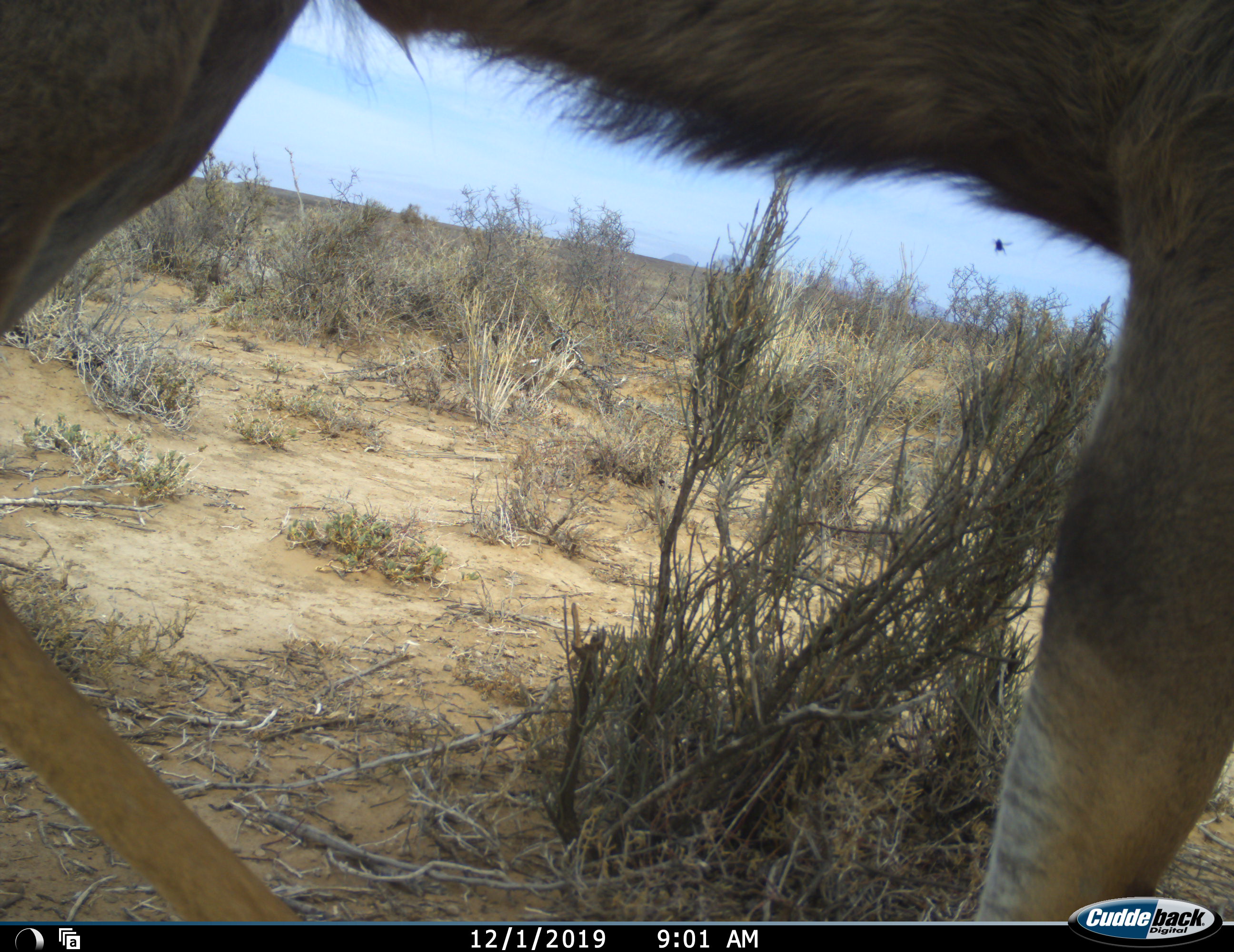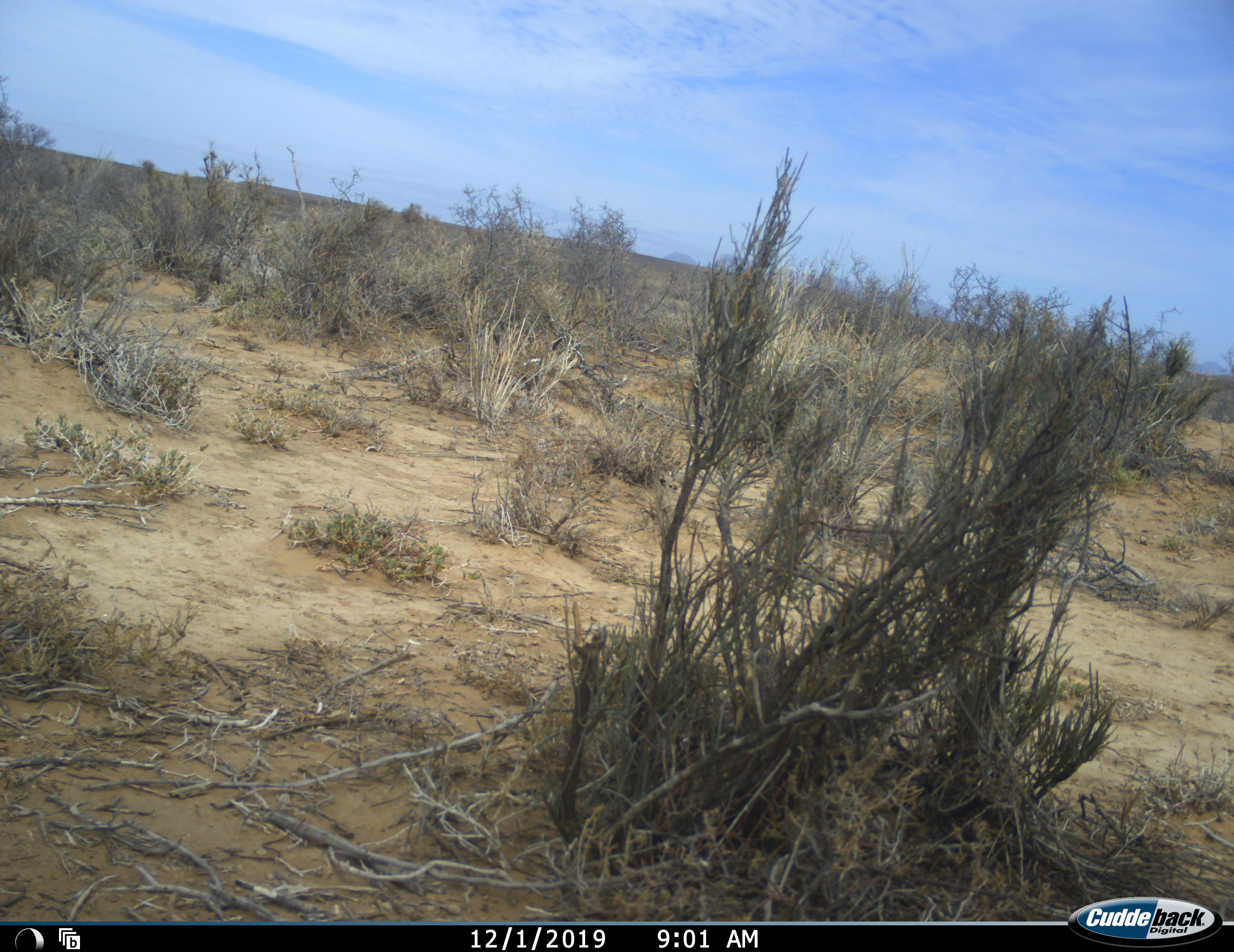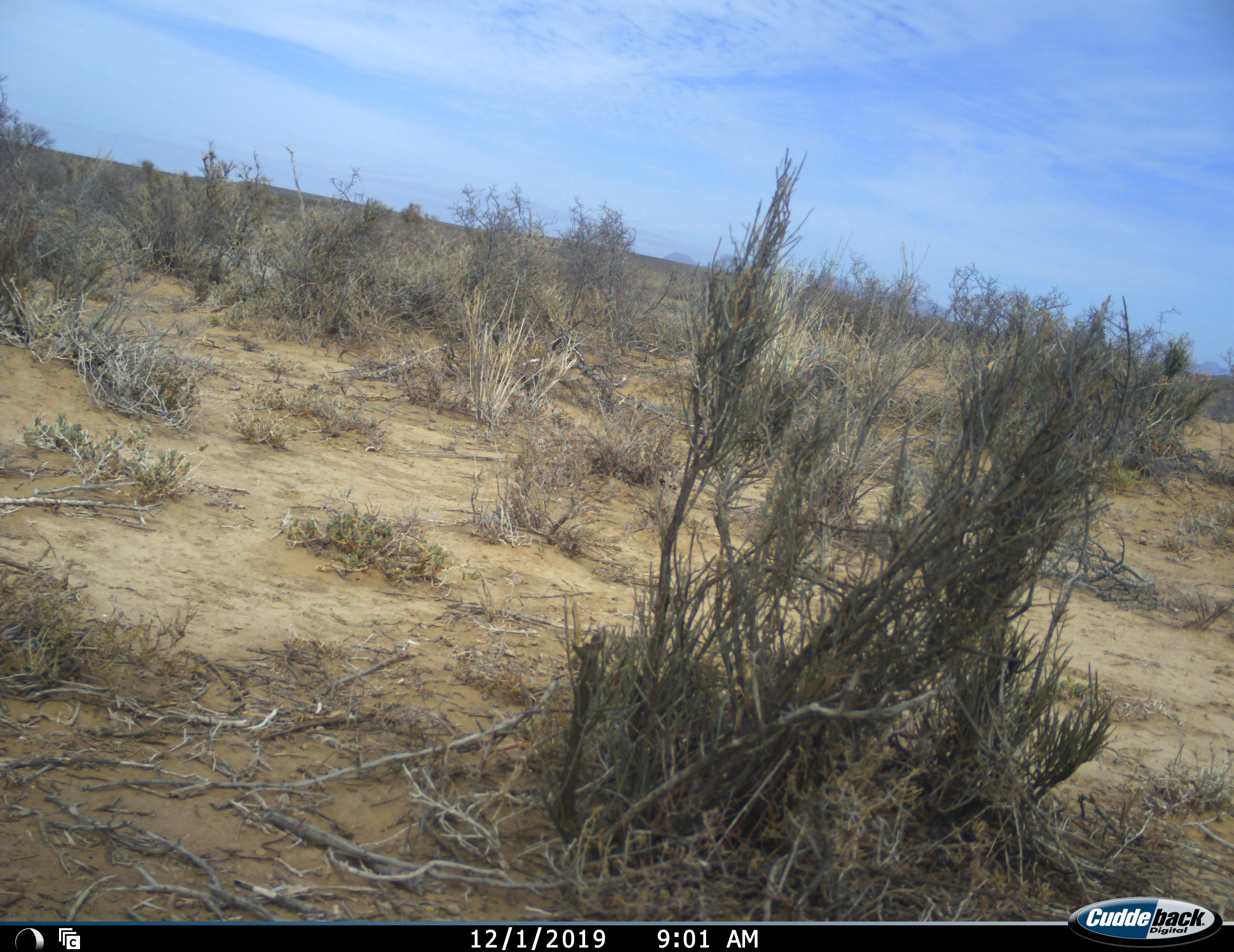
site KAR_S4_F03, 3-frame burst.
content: unidentified animal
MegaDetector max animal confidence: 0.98